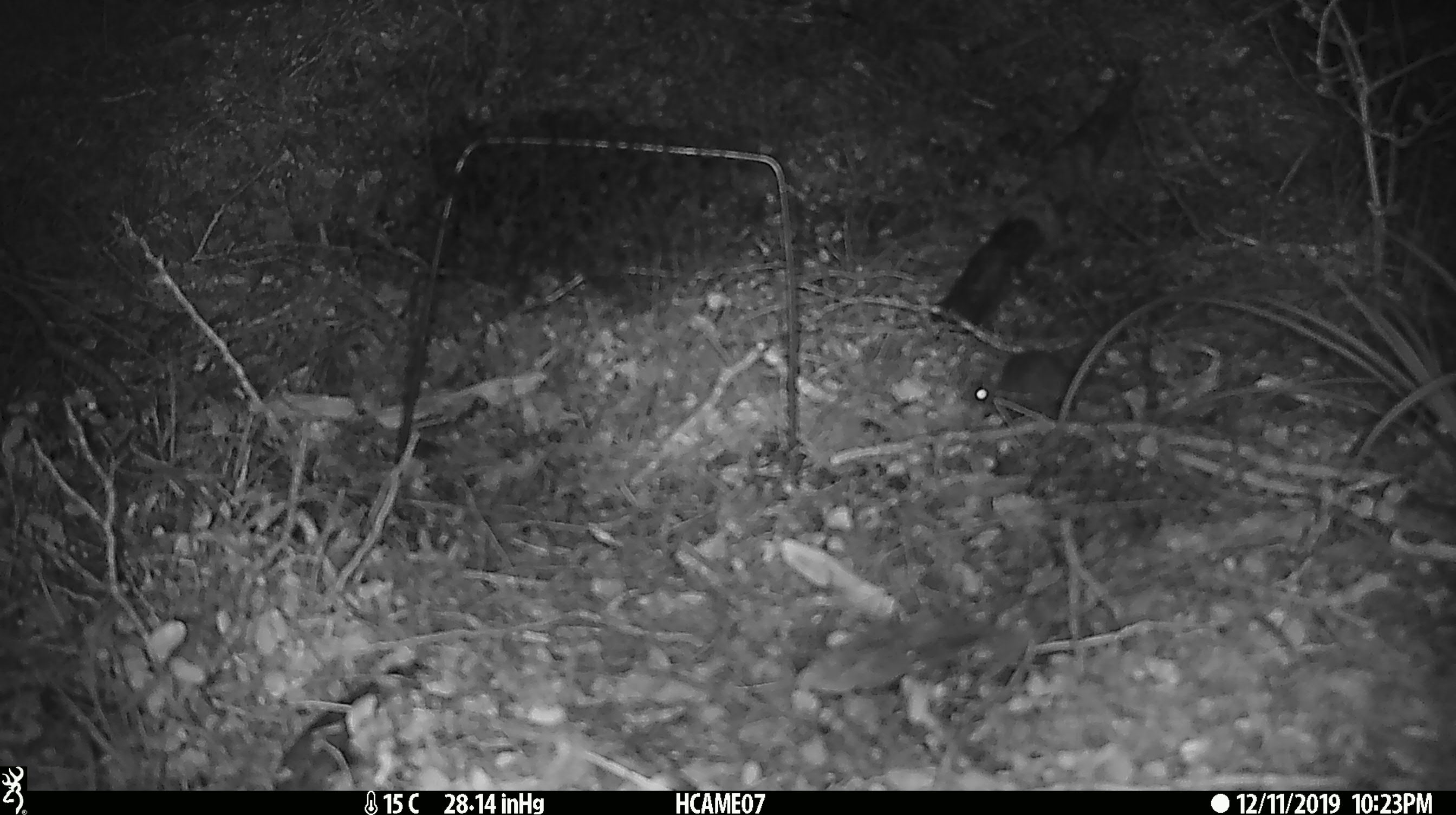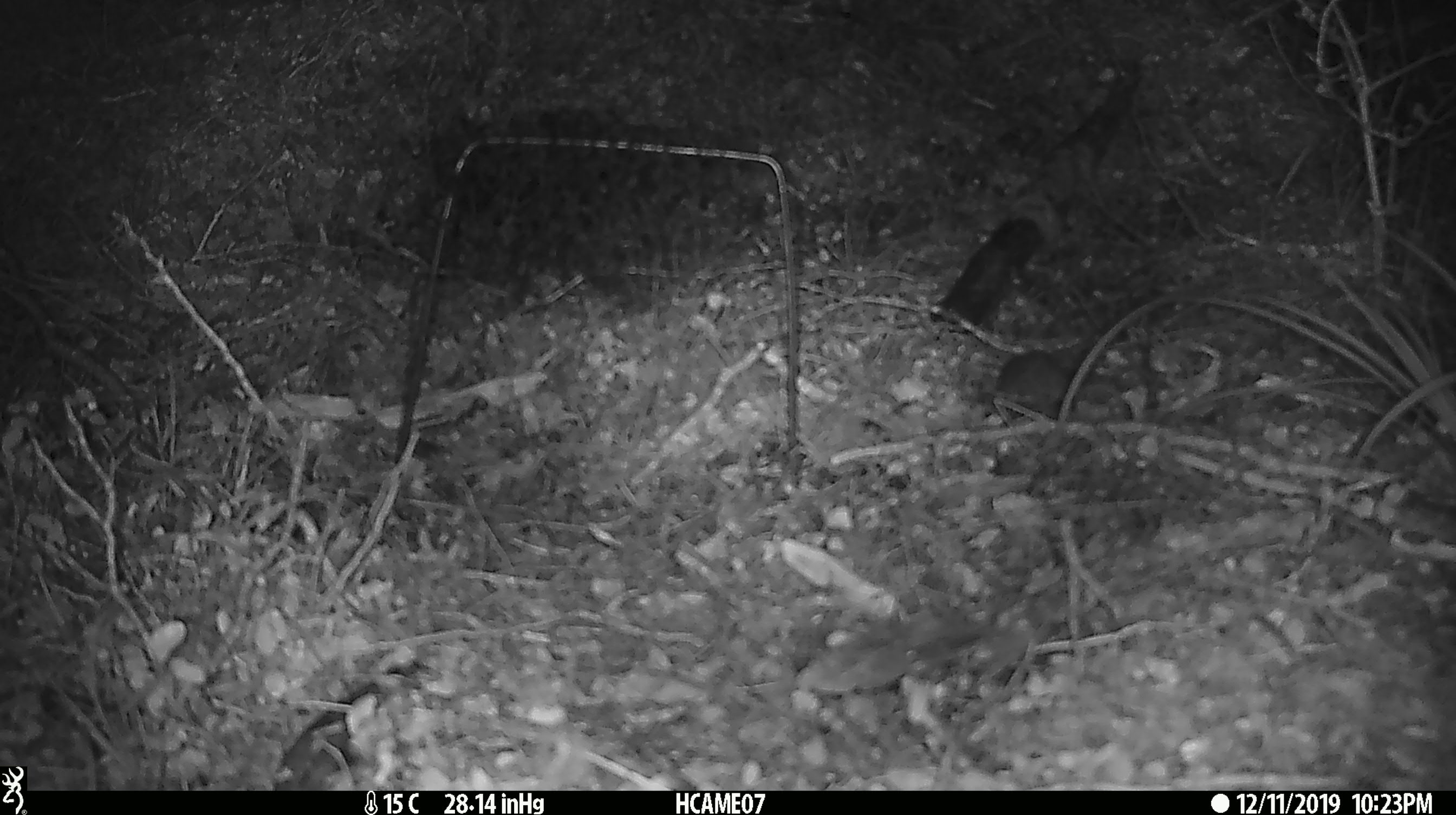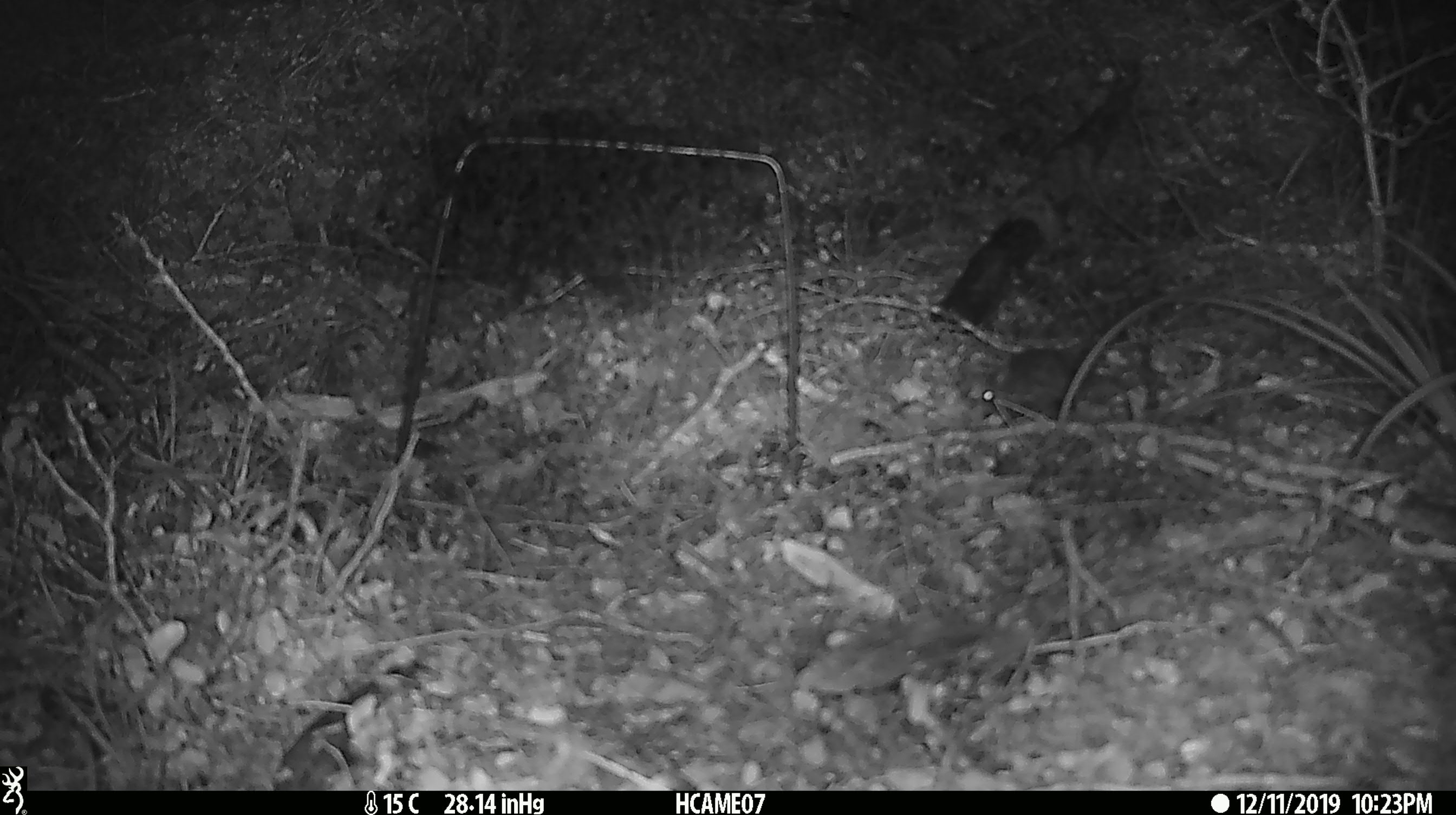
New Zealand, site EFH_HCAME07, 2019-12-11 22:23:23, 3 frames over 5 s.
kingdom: Animalia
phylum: Chordata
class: Mammalia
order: Rodentia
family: Muridae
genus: Mus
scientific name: Mus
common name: mouse